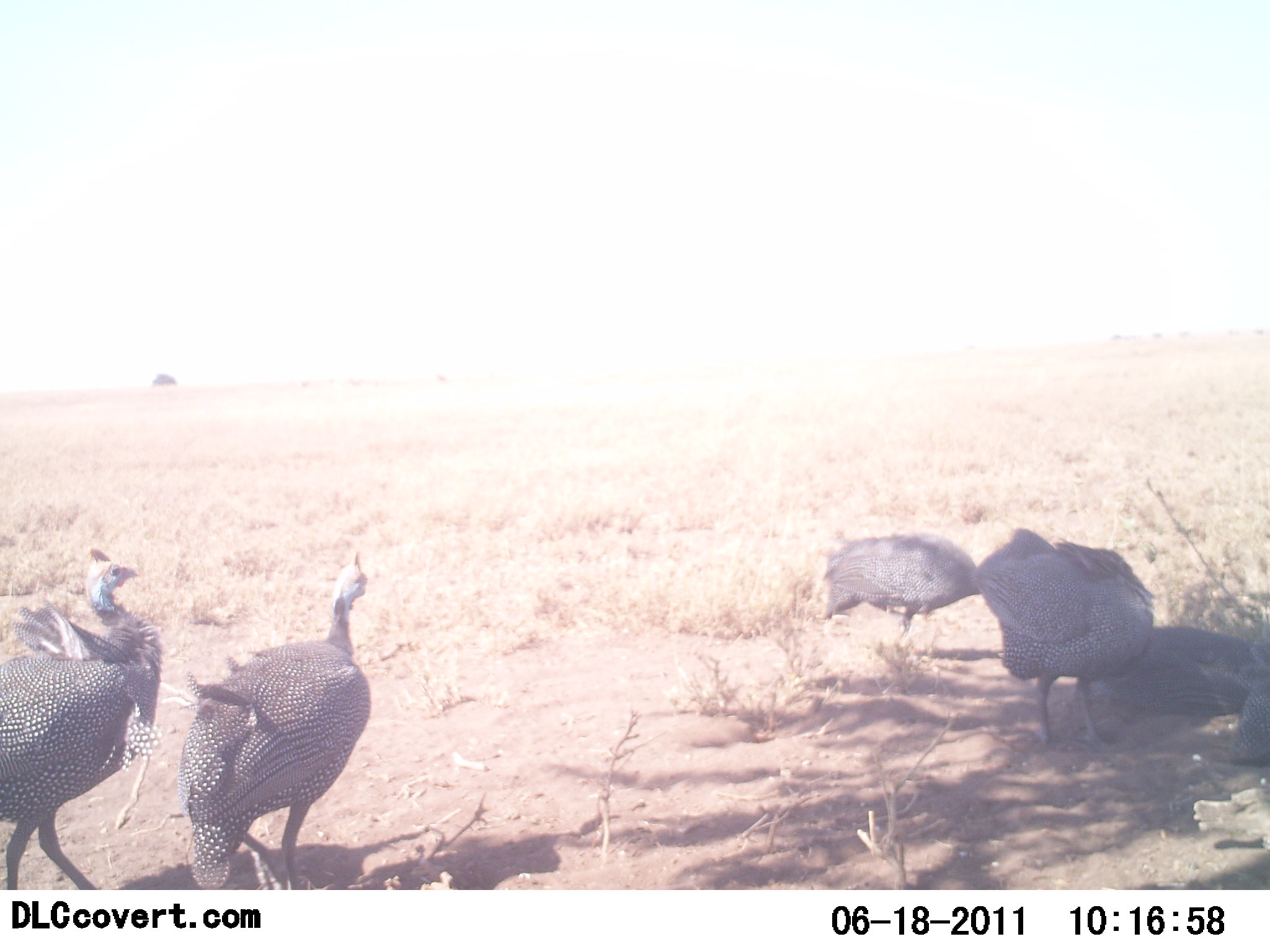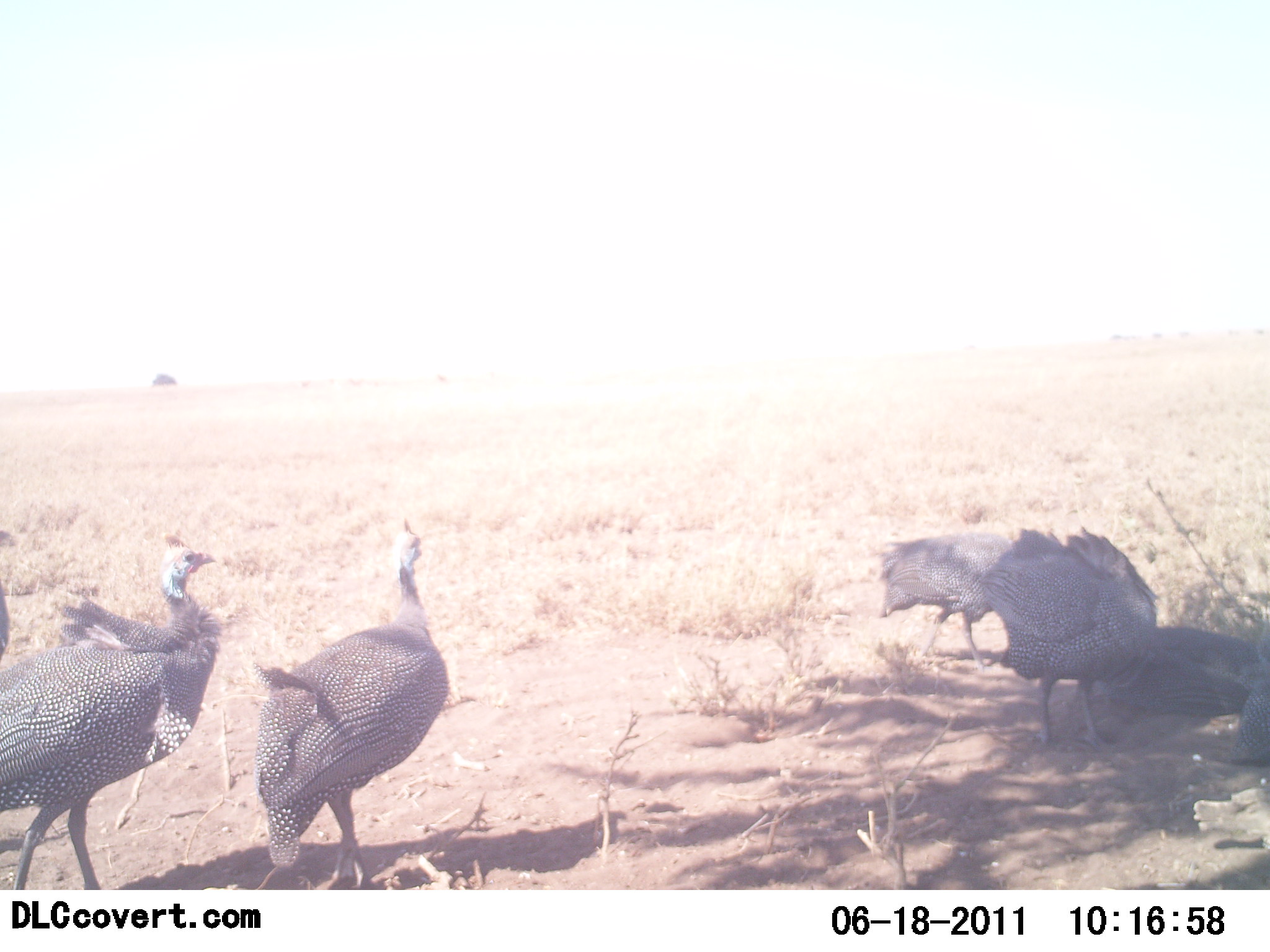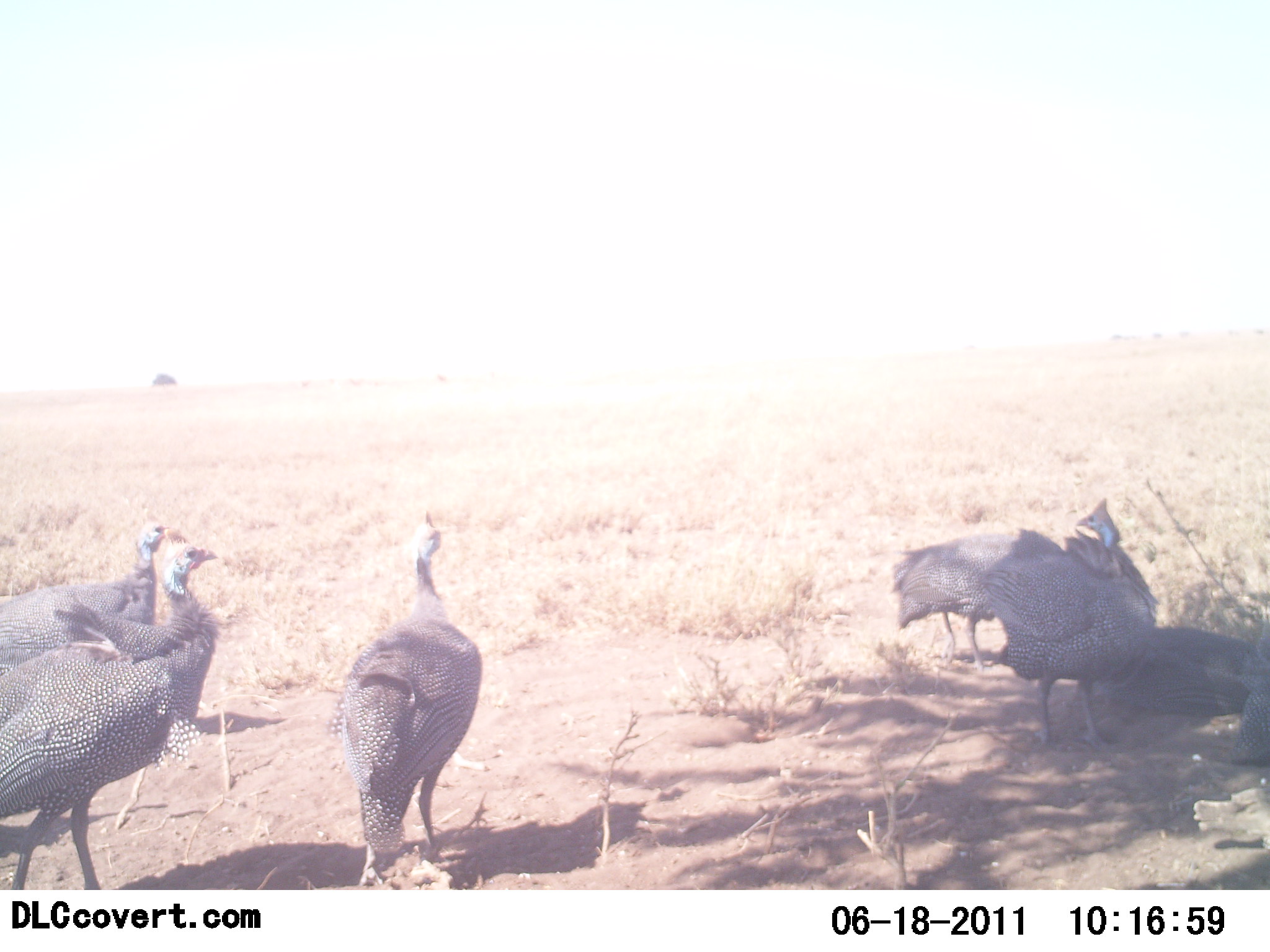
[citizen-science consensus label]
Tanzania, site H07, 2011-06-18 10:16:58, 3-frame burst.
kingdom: Animalia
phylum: Chordata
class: Aves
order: Galliformes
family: Numididae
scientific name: Numididae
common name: guinea fowl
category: guineafowl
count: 6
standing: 44%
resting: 12%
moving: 81%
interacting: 0%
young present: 0%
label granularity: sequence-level